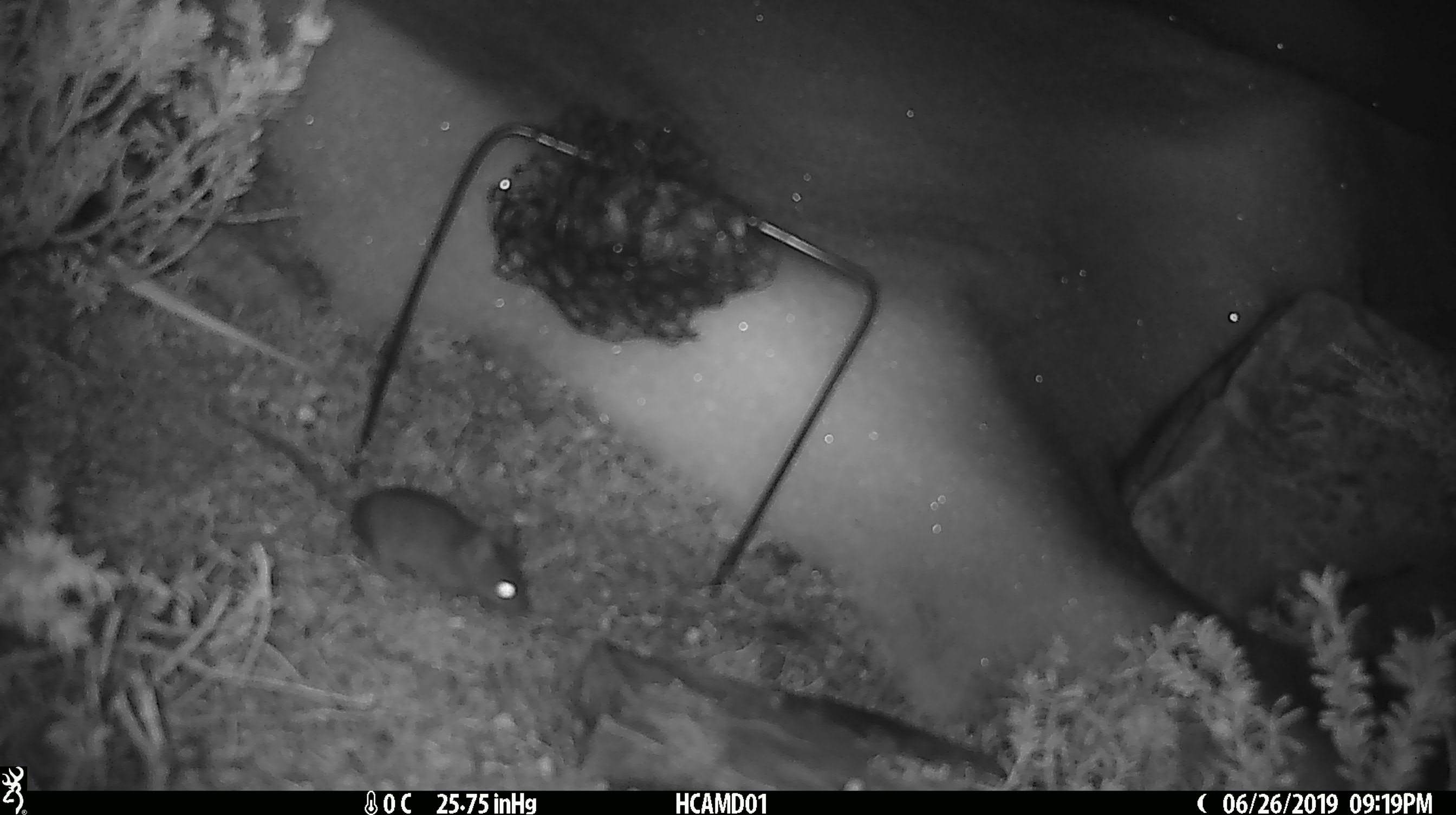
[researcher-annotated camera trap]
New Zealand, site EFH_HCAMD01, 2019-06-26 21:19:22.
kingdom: Animalia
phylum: Chordata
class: Mammalia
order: Rodentia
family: Muridae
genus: Mus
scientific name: Mus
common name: mouse